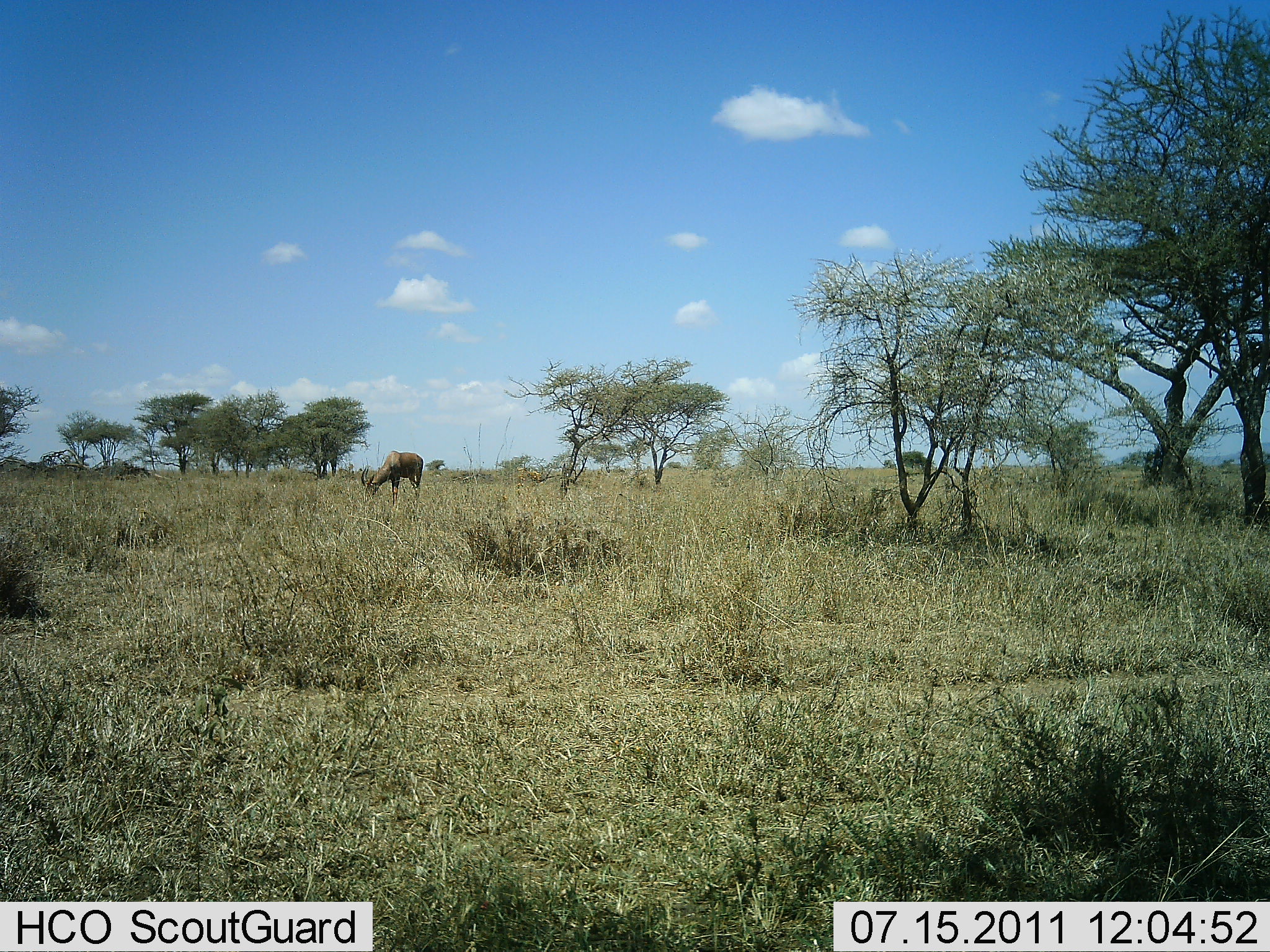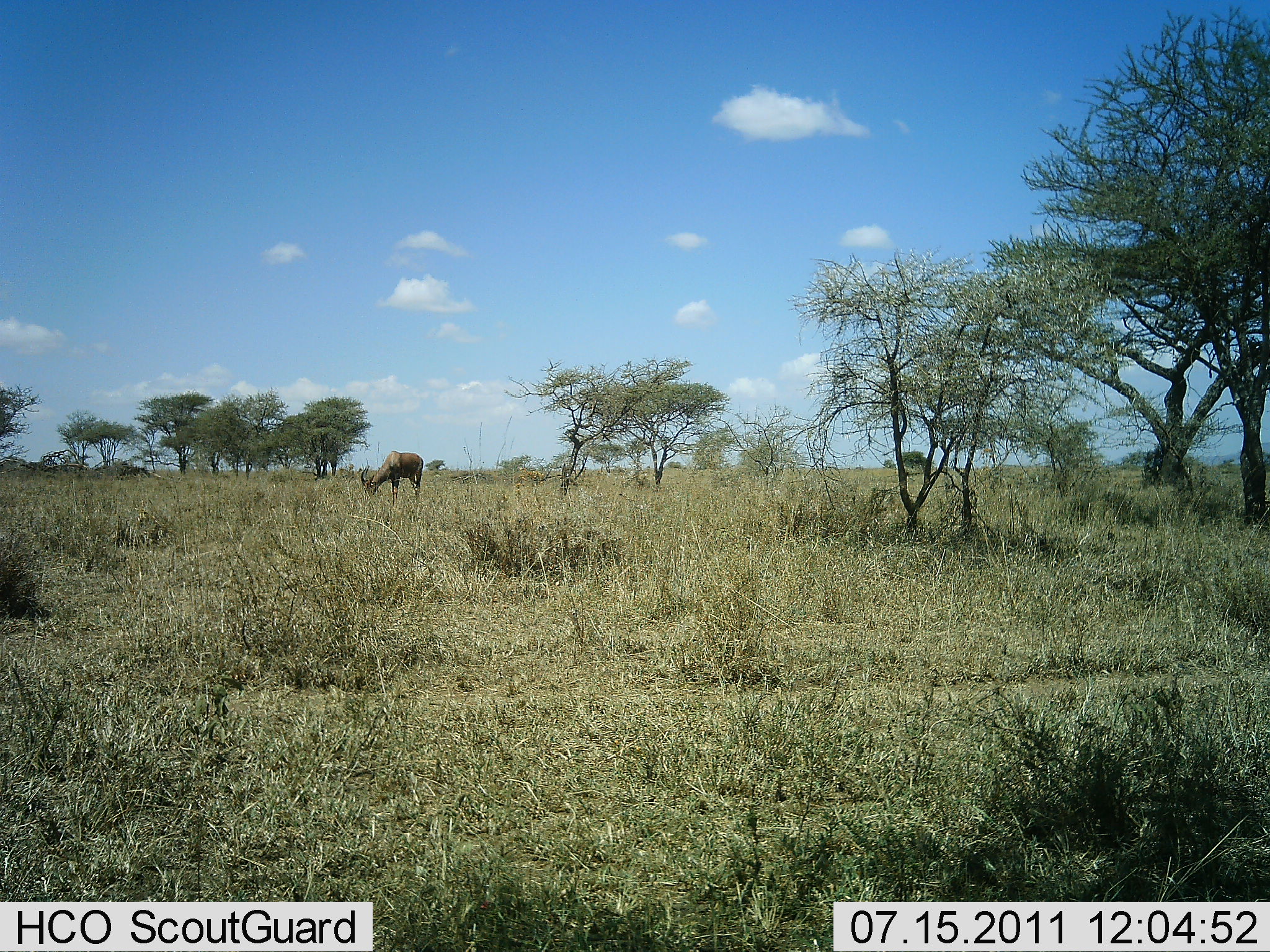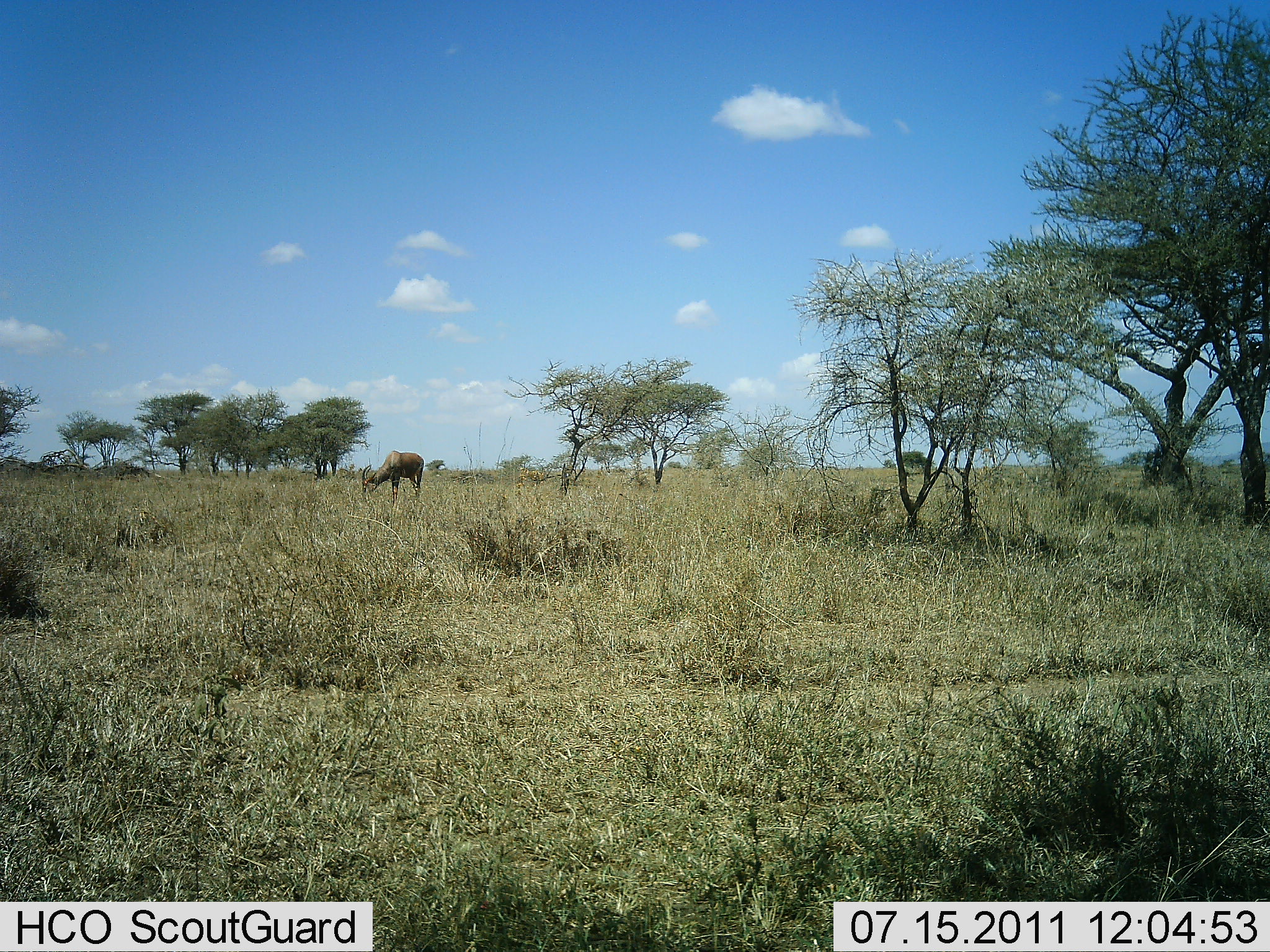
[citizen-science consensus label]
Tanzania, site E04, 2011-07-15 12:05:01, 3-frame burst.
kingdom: Animalia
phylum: Chordata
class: Mammalia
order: Artiodactyla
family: Bovidae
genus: Alcelaphus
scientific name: Alcelaphus buselaphus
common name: hartebeest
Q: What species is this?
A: Hartebeest (Alcelaphus buselaphus).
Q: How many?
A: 1.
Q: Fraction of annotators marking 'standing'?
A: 14%.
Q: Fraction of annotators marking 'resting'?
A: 0%.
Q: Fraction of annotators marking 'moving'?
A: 0%.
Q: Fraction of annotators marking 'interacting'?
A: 0%.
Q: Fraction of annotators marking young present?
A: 0%.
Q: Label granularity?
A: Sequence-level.